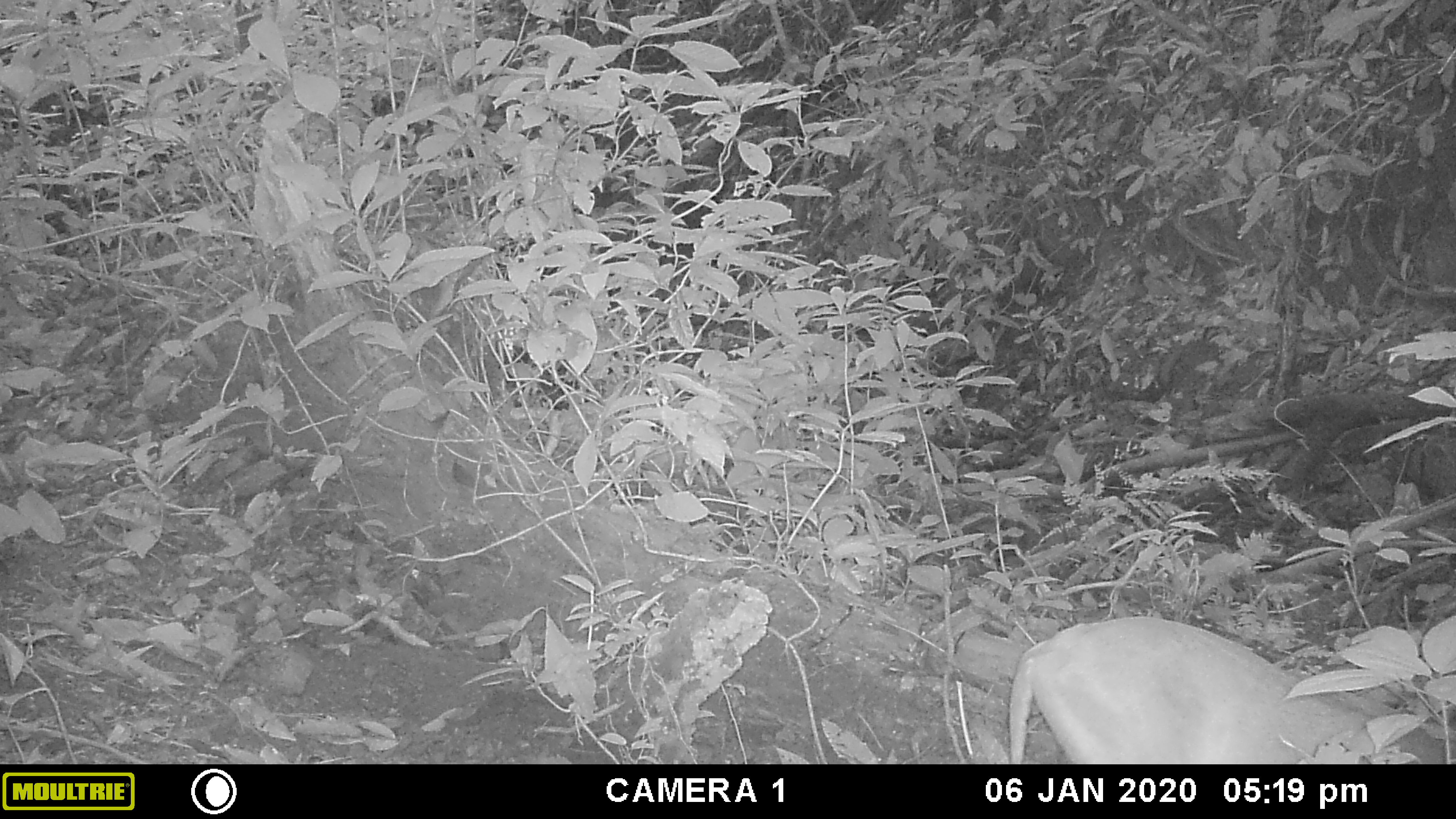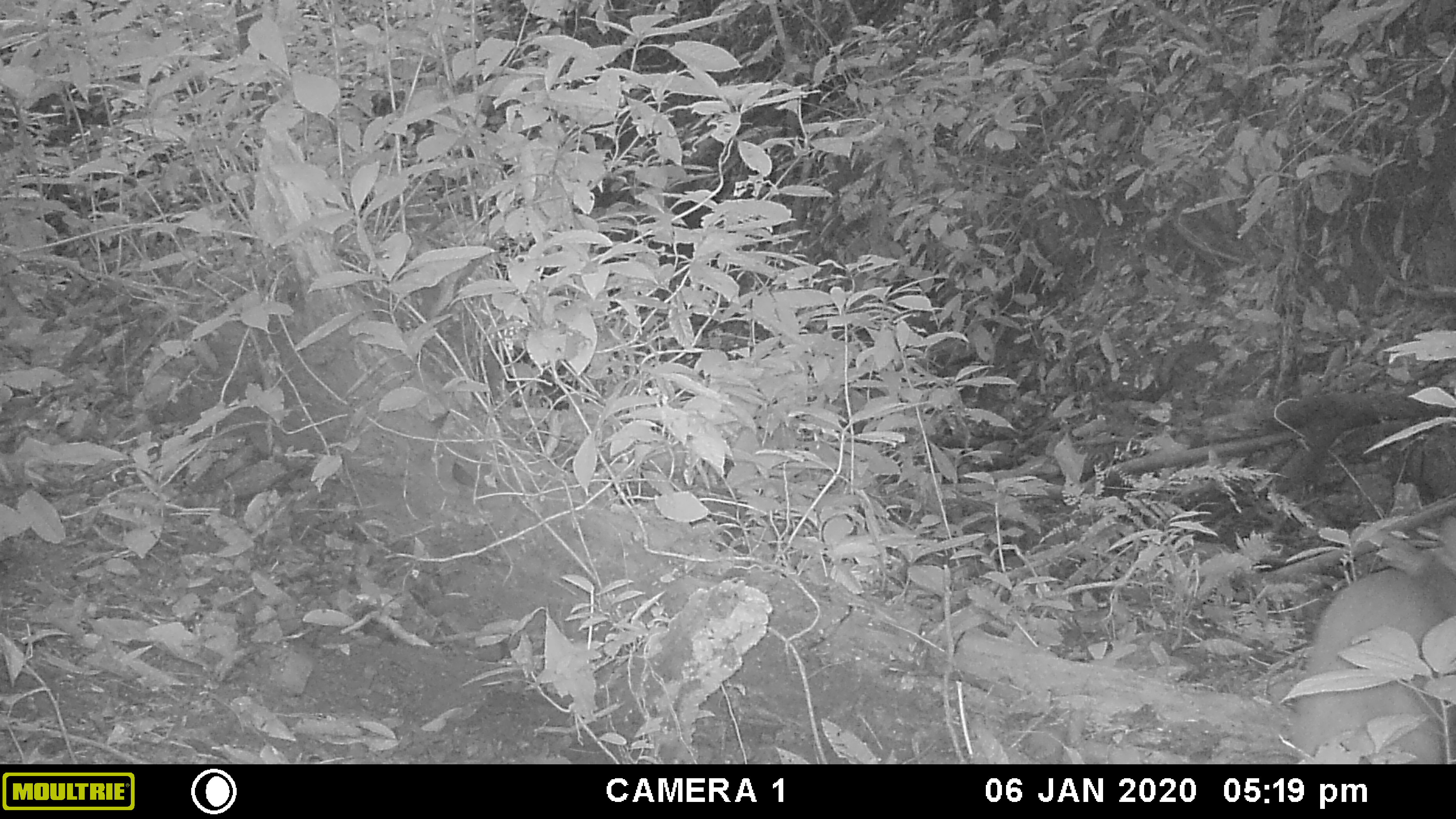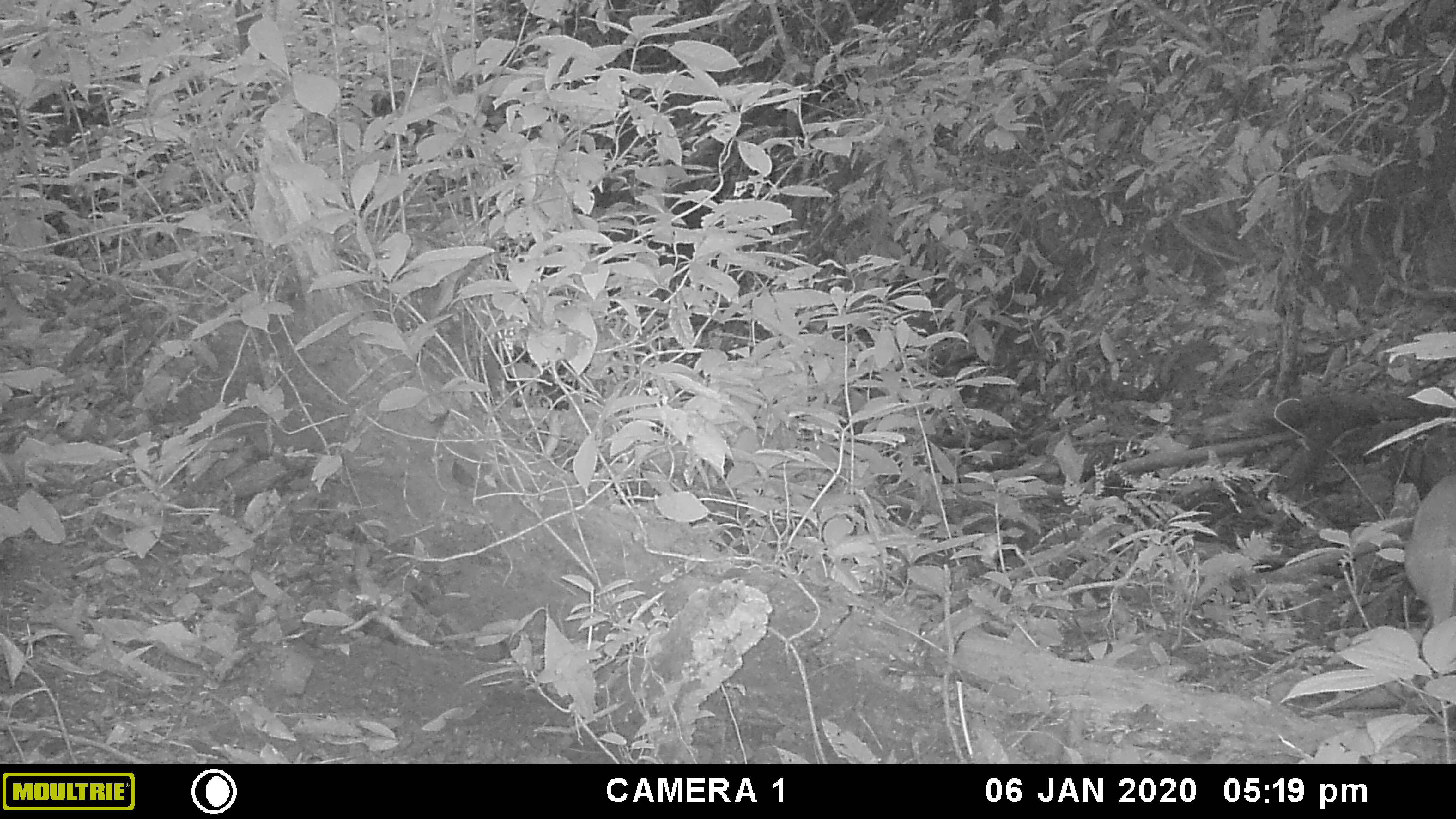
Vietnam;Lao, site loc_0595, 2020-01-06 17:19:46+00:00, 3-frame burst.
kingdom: Animalia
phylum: Chordata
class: Mammalia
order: Artiodactyla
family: Cervidae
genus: Muntiacus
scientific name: Muntiacus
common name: muntjacs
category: unidentified muntjac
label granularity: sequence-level